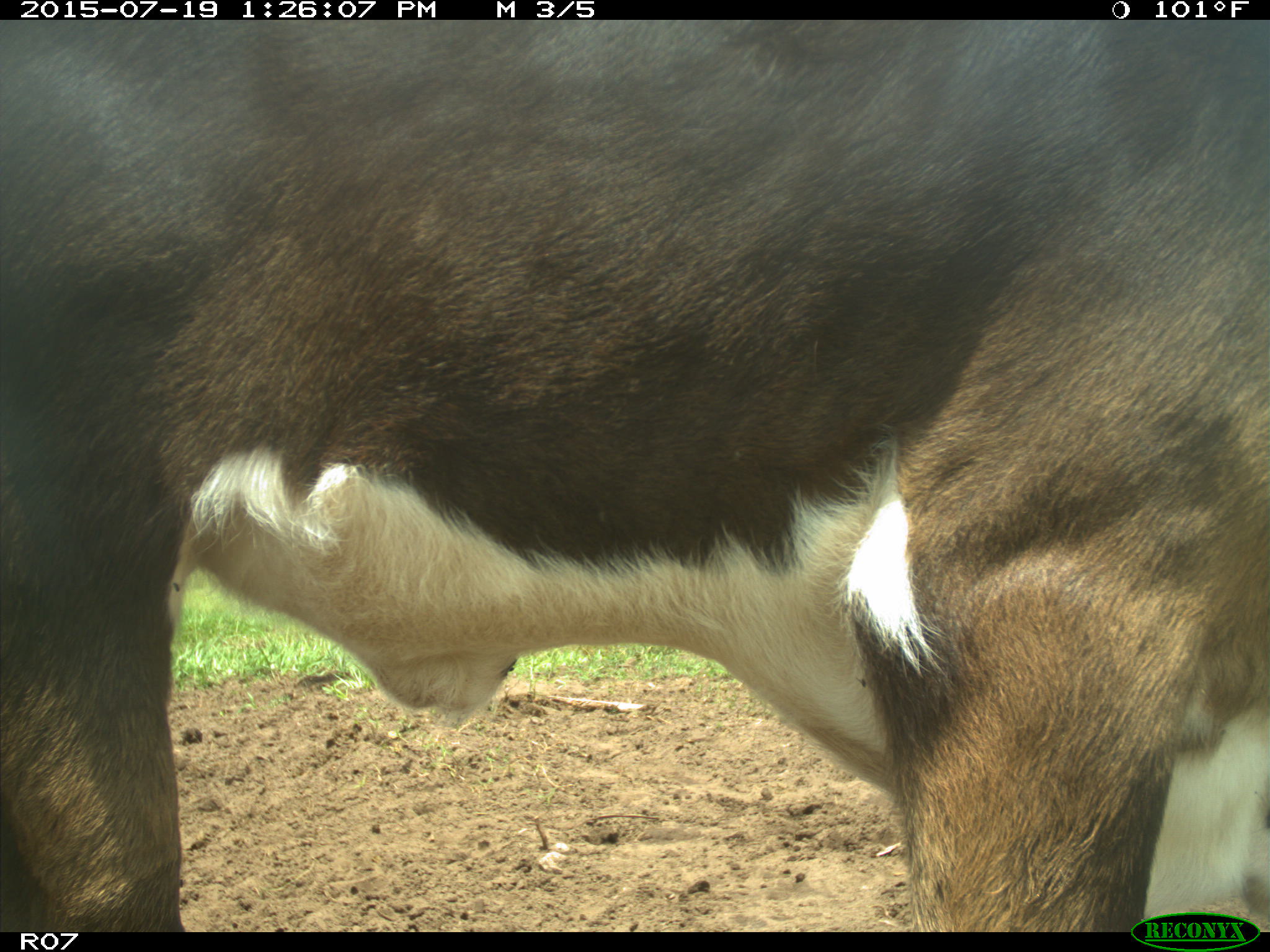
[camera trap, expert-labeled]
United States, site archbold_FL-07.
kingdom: Animalia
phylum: Chordata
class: Mammalia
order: Artiodactyla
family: Bovidae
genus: Bos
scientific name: Bos taurus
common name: domestic cow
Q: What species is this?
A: Bos taurus (domestic cow).